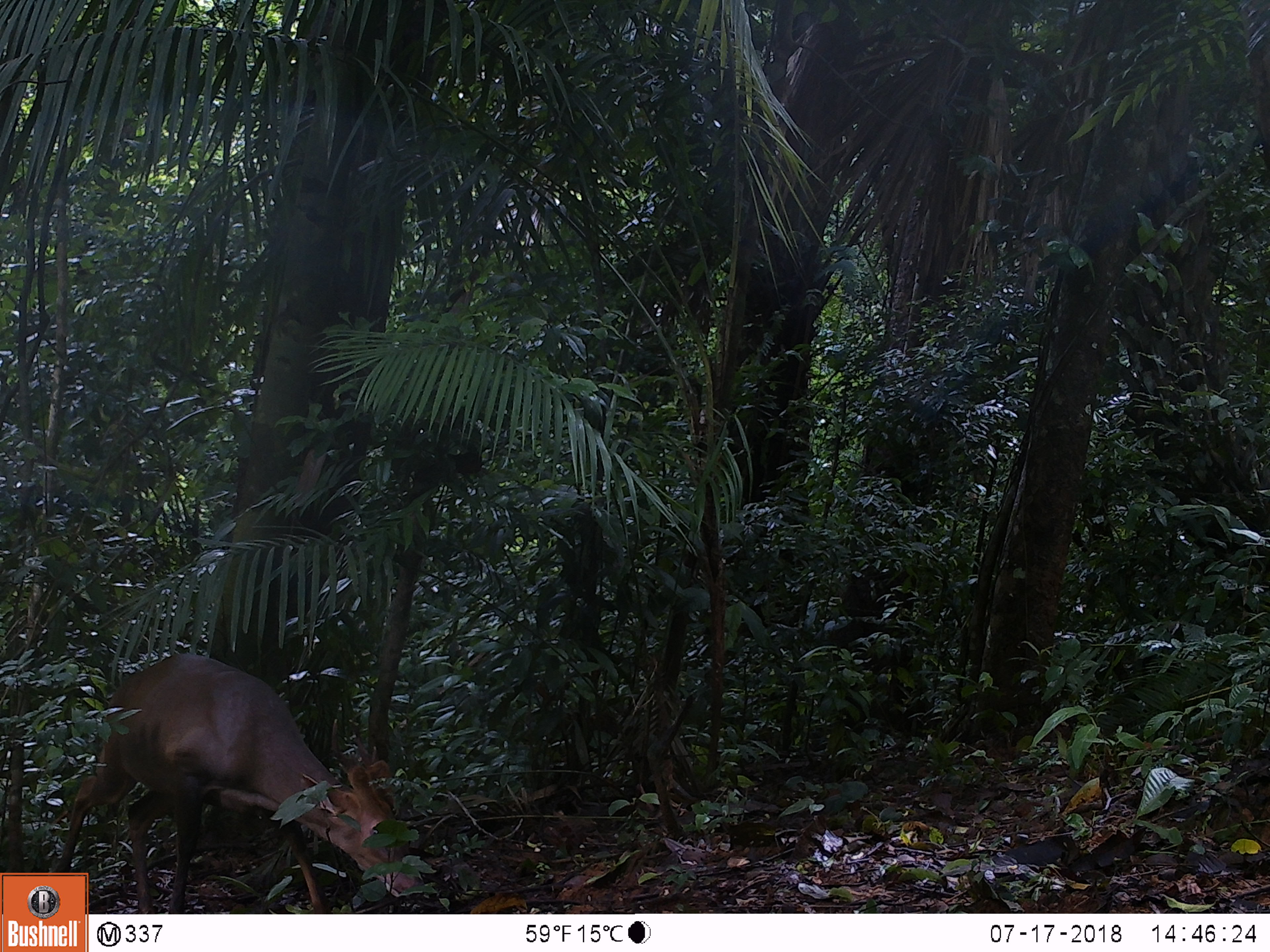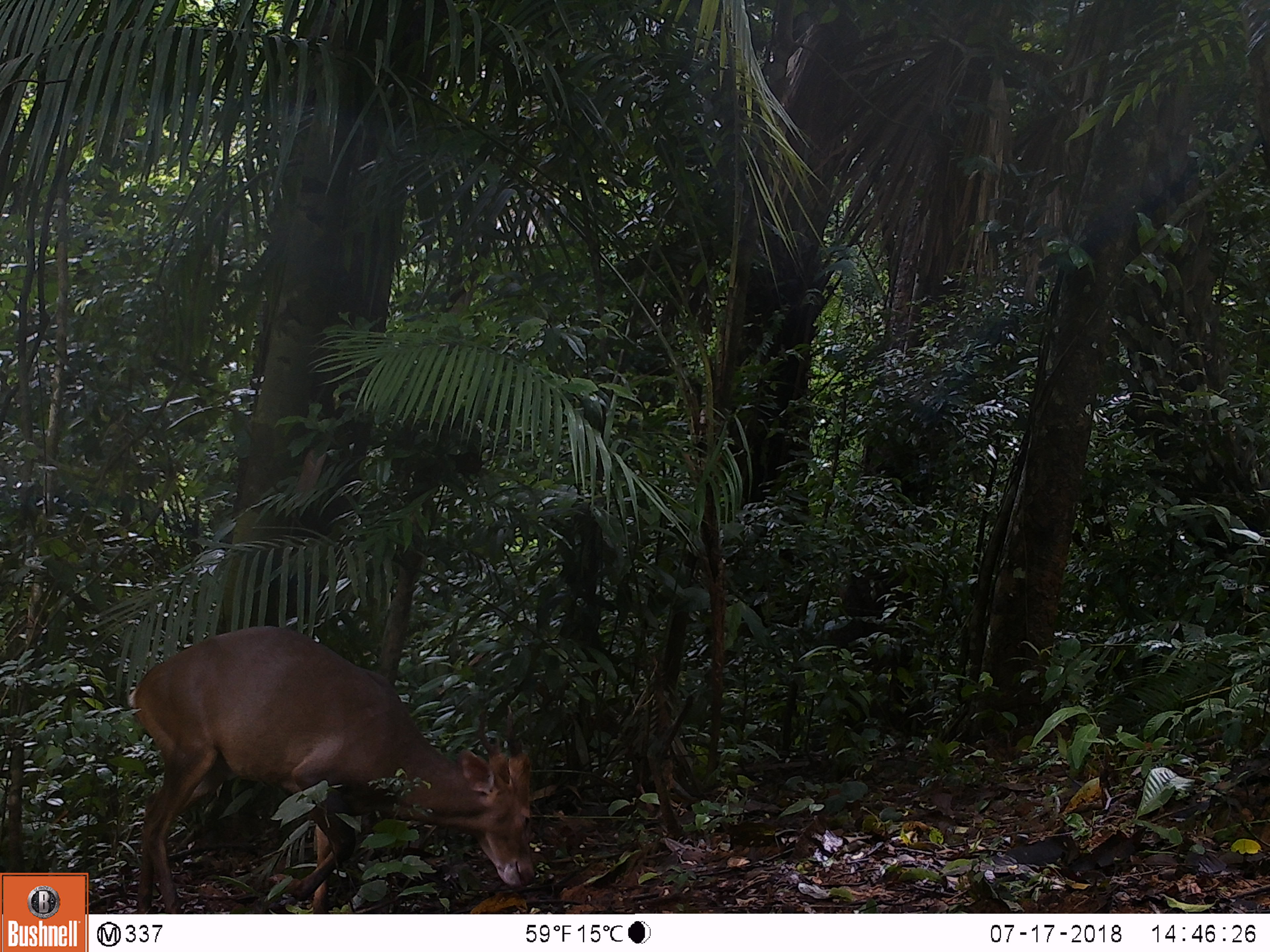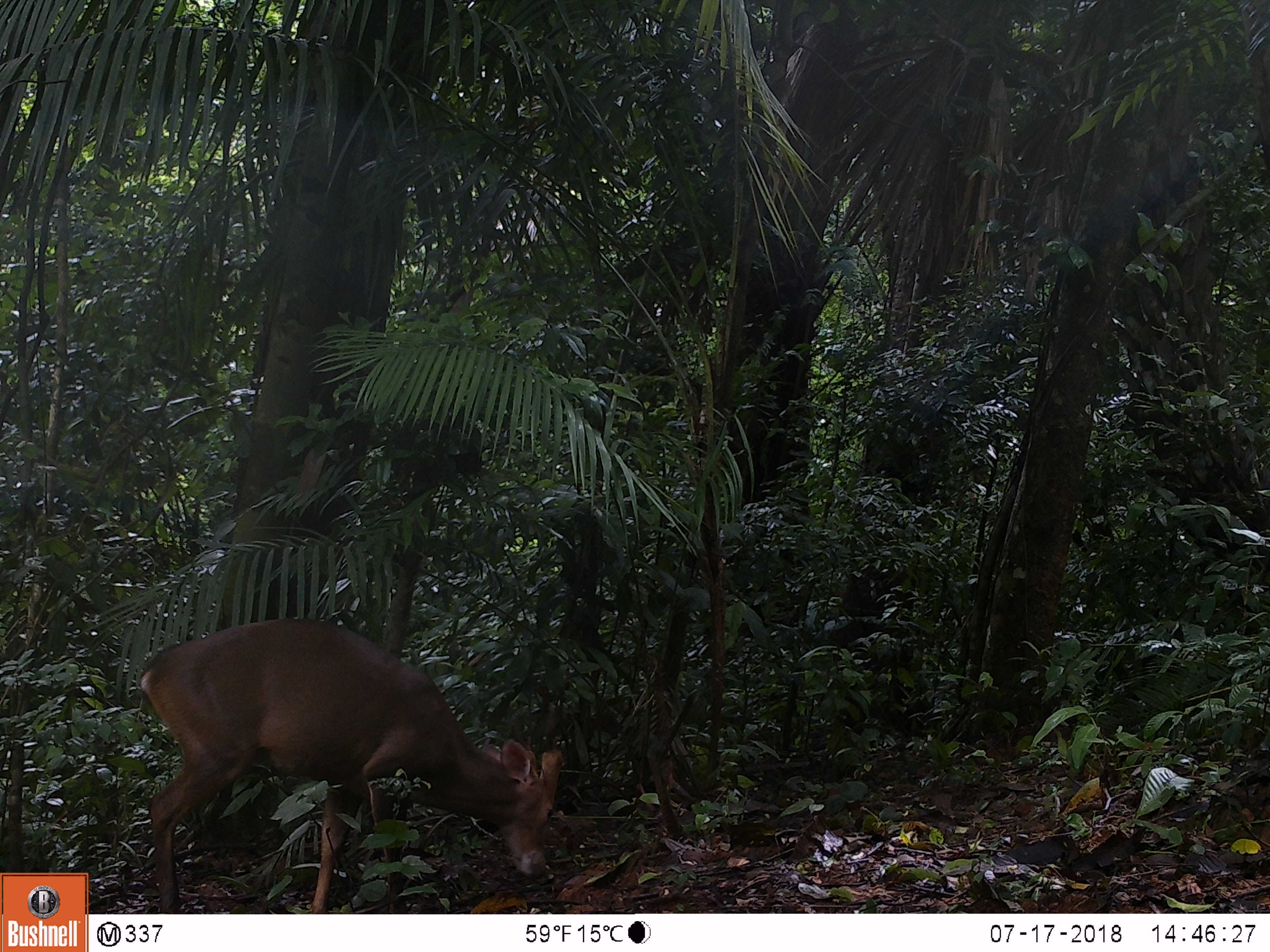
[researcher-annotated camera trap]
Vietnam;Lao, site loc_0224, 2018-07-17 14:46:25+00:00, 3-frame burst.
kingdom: Animalia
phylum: Chordata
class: Mammalia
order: Artiodactyla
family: Cervidae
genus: Muntiacus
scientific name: Muntiacus vuquangensis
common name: large-antlered muntjac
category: large antlered muntjac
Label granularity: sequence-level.